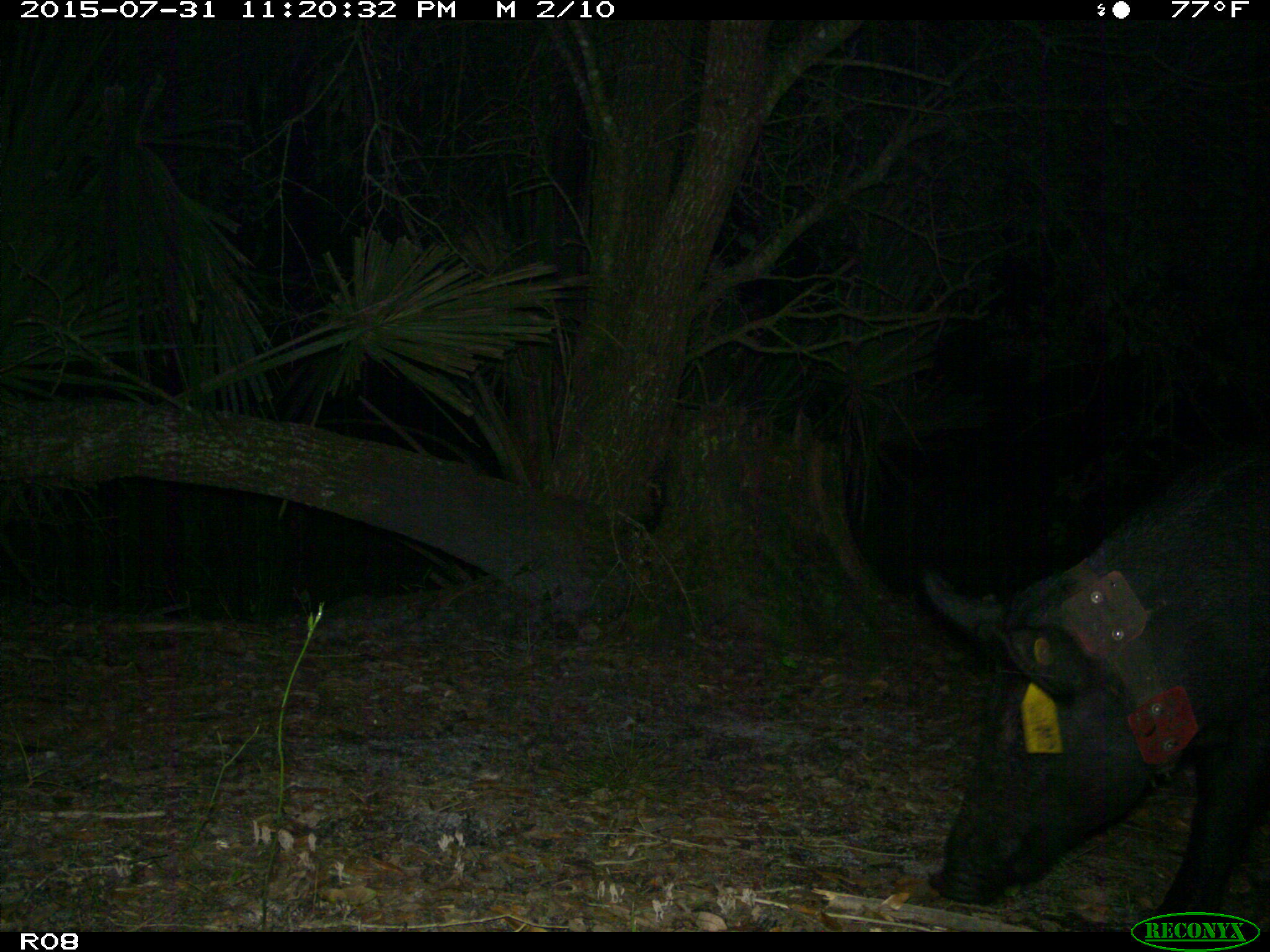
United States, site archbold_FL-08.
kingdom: Animalia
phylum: Chordata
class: Mammalia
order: Artiodactyla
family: Suidae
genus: Sus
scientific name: Sus scrofa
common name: wild boar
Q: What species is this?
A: Sus scrofa (wild boar).